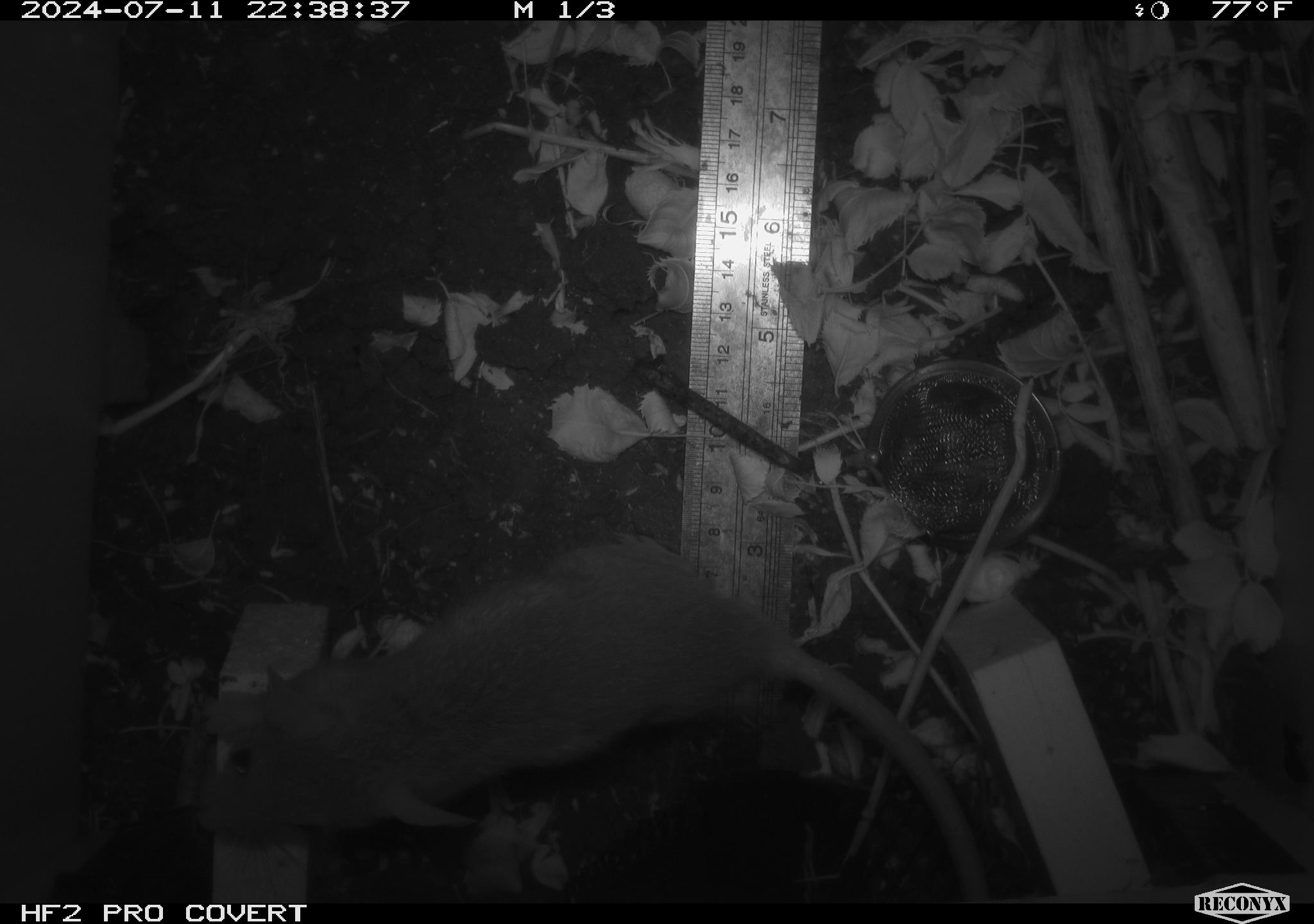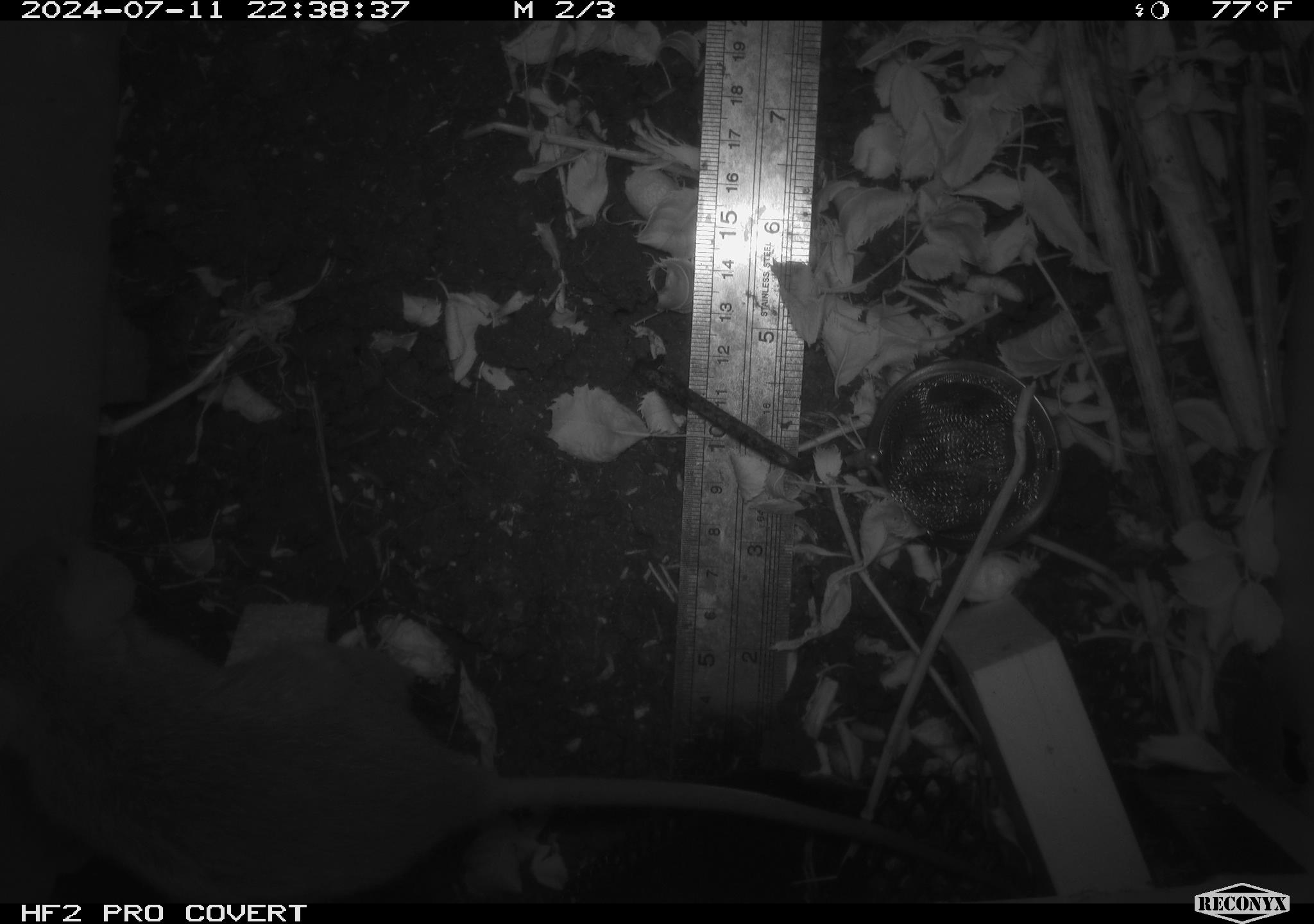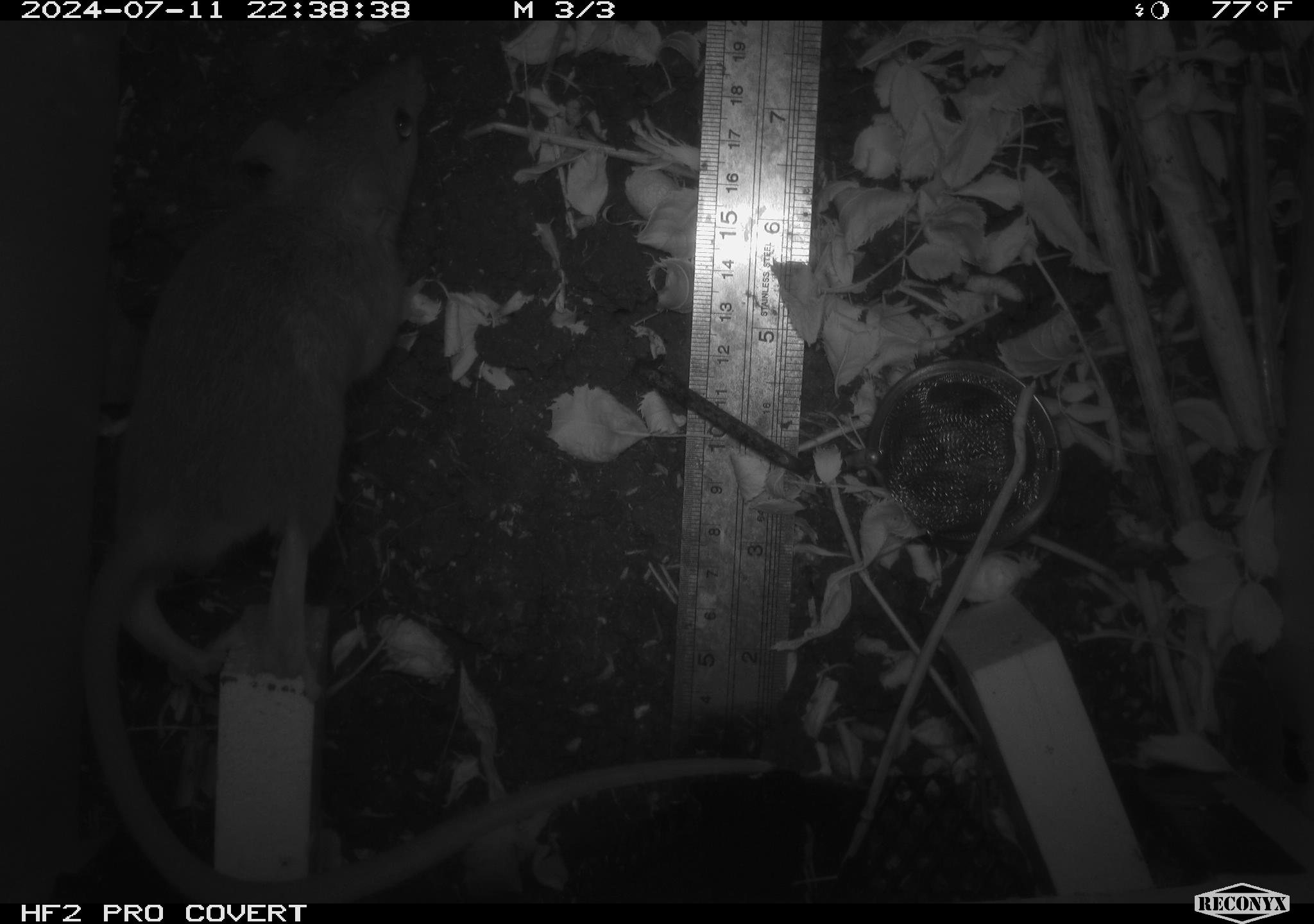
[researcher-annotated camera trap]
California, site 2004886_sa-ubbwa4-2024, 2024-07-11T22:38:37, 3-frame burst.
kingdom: Animalia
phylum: Chordata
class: Mammalia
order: Rodentia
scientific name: Rodentia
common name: woodrat or rat or mouse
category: woodrat or rat or mouse species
Woodrat or rat or mouse species (woodrat or rat or mouse) (Rodentia).